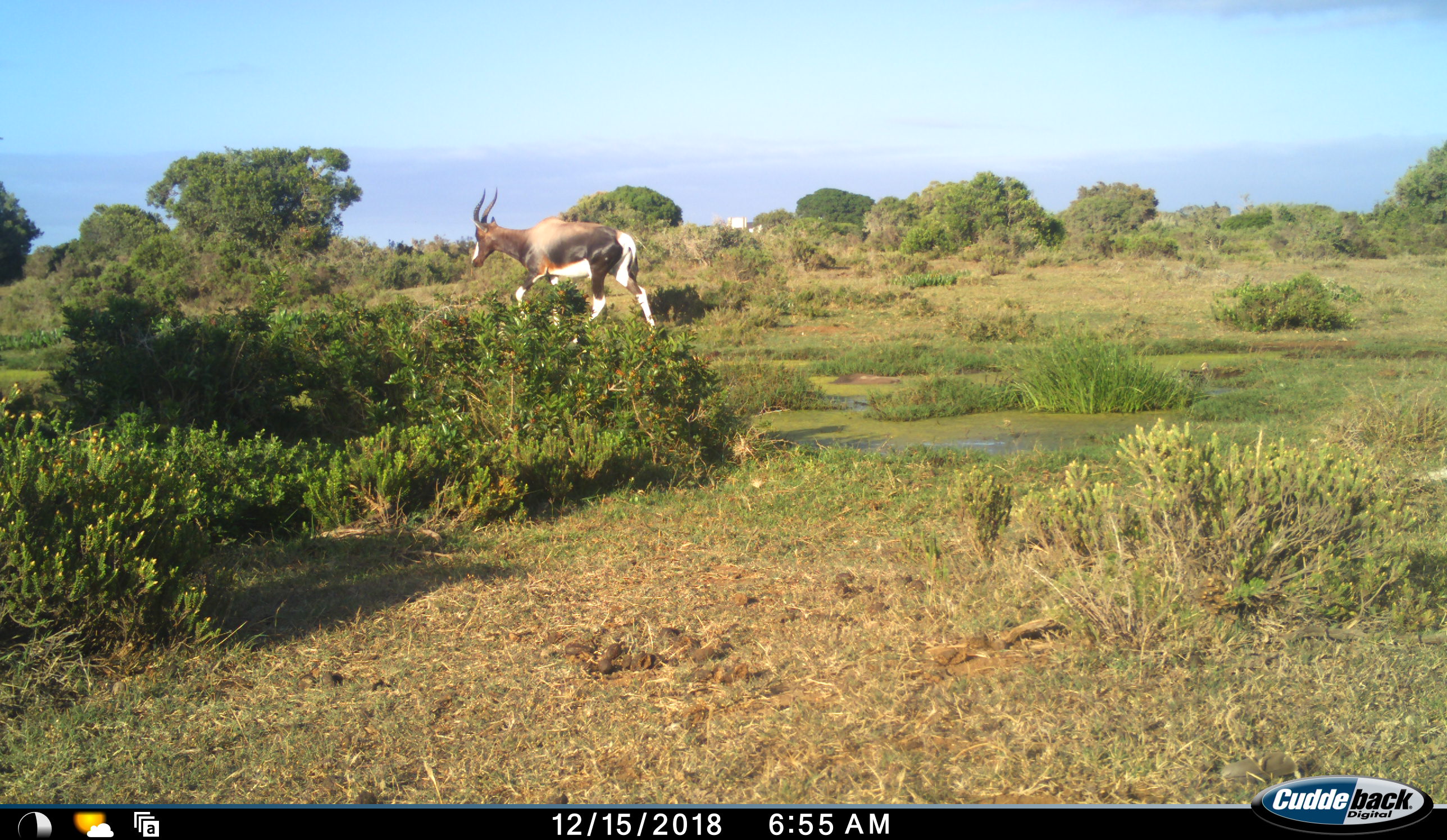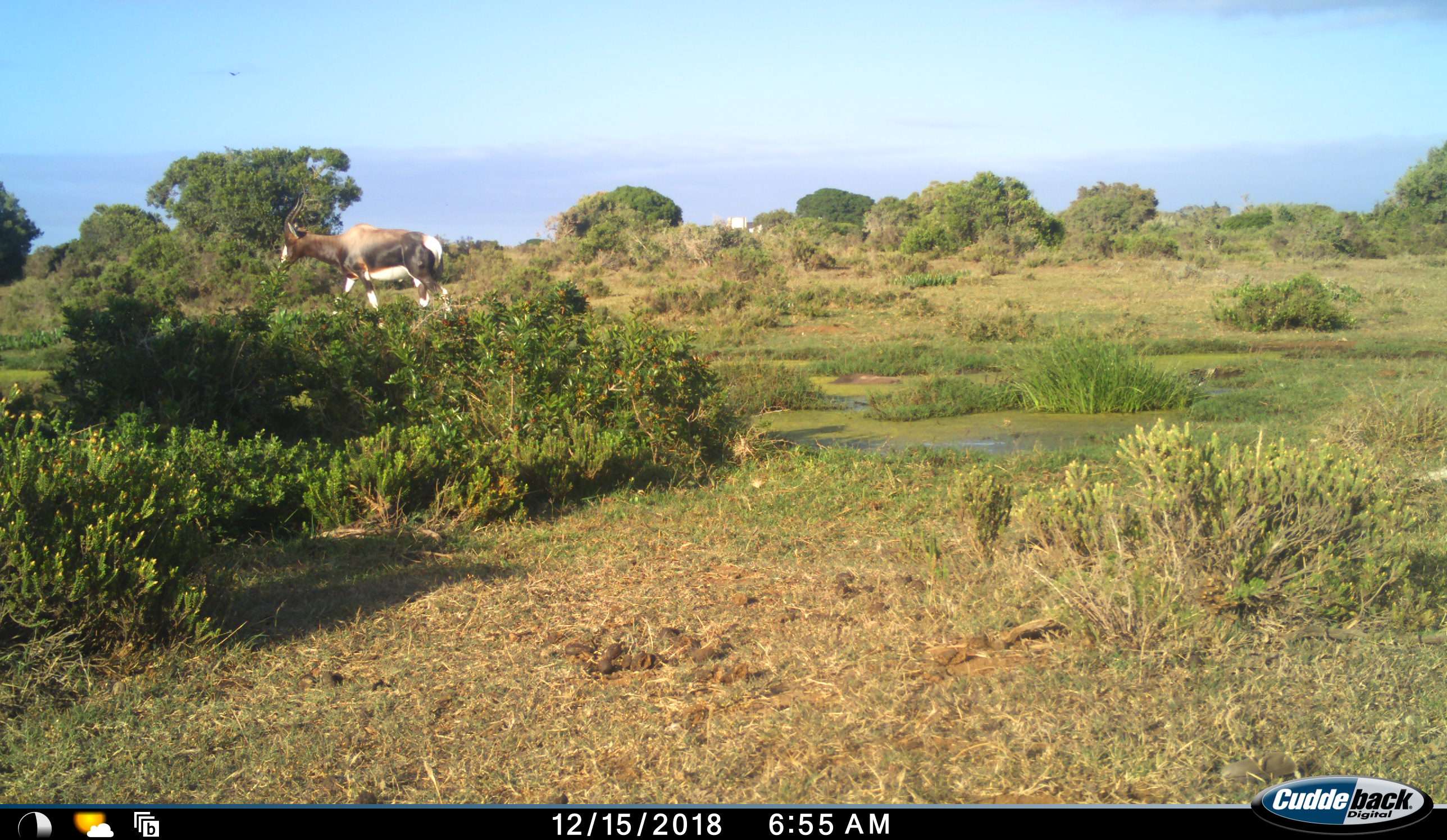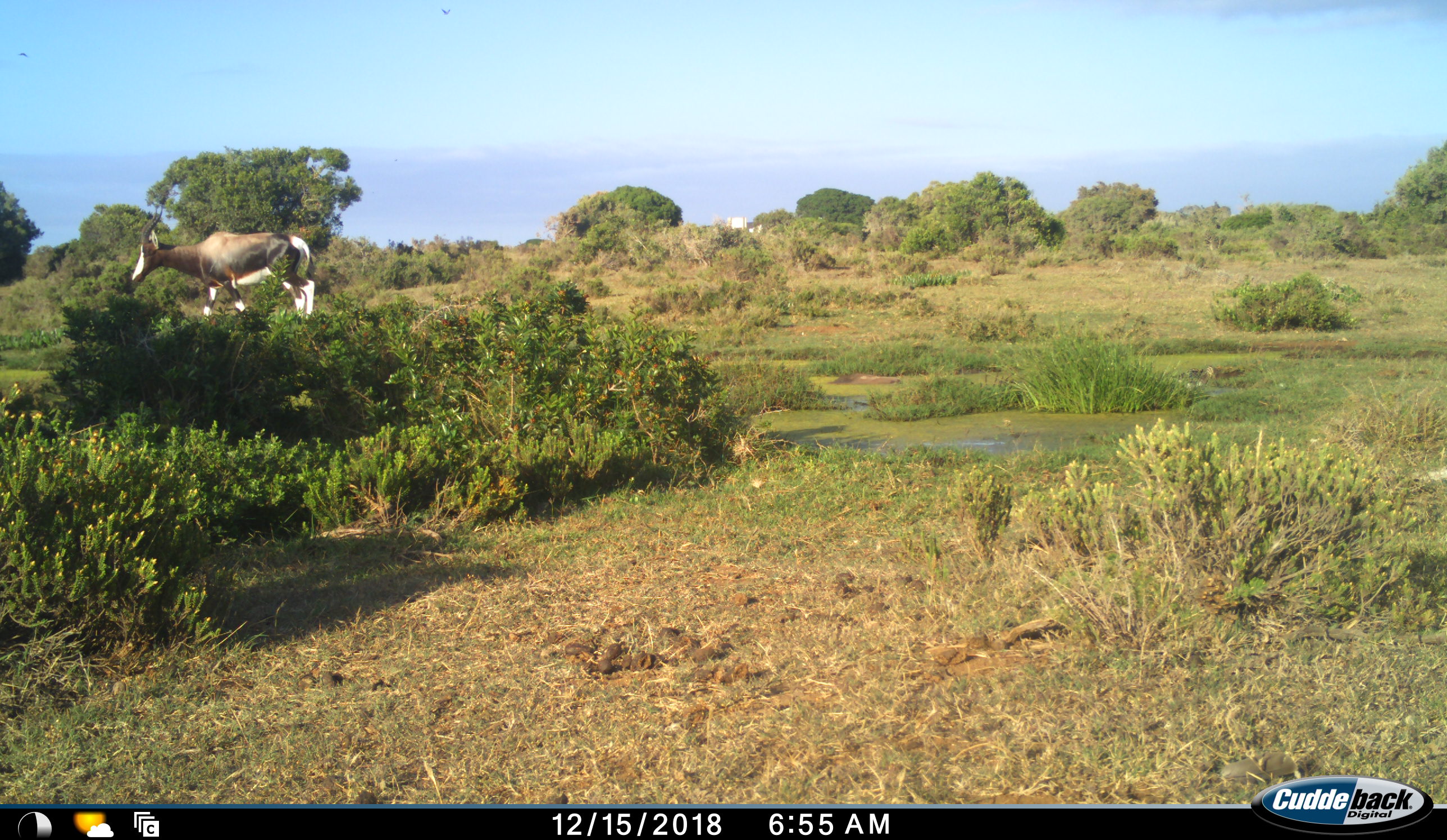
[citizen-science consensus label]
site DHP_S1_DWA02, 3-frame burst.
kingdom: Animalia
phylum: Chordata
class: Mammalia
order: Artiodactyla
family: Bovidae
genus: Damaliscus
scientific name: Damaliscus pygargus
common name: bontebok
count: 1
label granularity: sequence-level